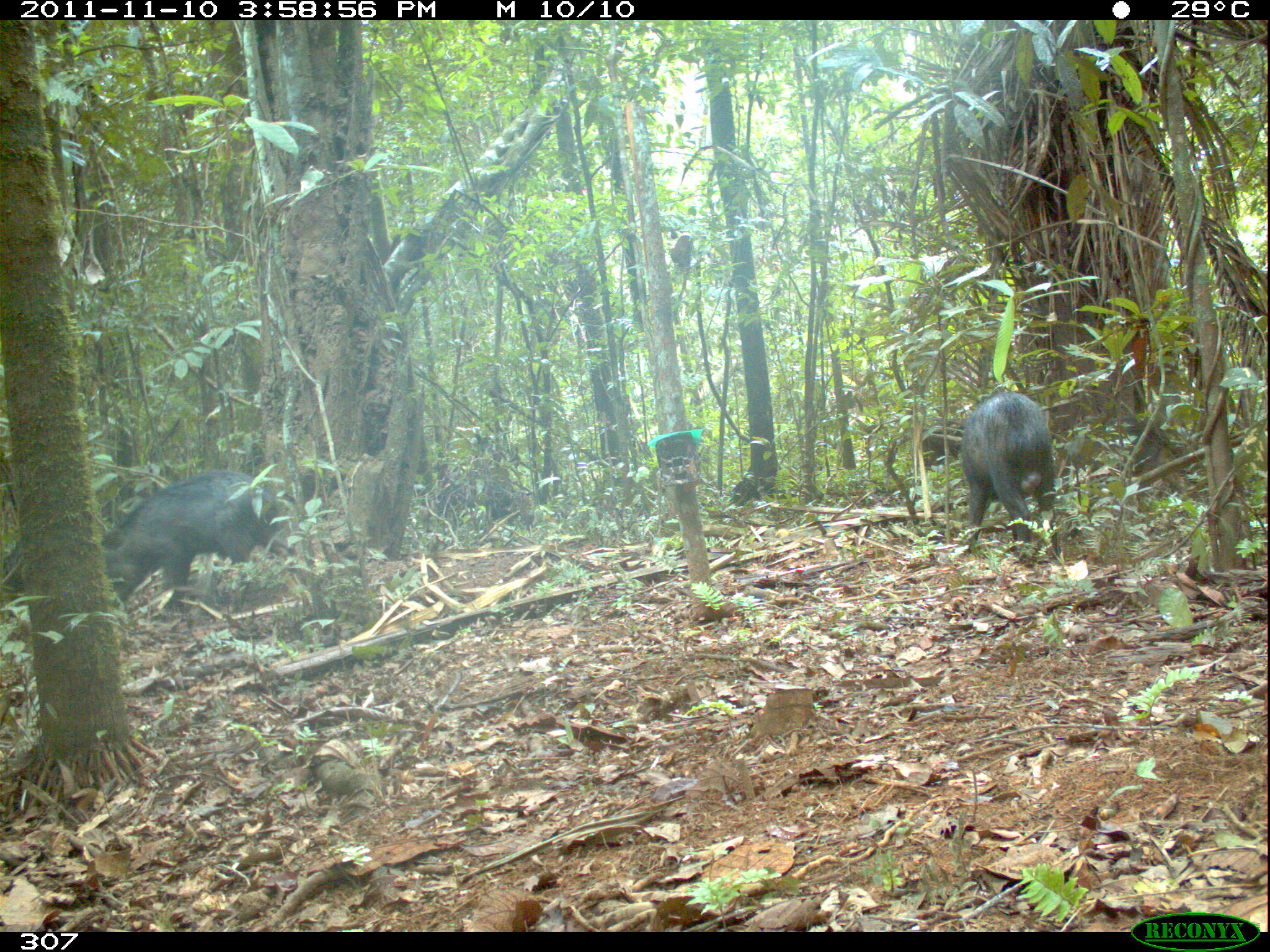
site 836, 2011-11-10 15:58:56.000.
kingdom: Animalia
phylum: Chordata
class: Mammalia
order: Artiodactyla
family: Tayassuidae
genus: Tayassu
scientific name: Tayassu pecari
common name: white-lipped peccary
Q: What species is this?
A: Tayassu pecari (white-lipped peccary).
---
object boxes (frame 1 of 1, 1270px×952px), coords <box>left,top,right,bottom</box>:
tayassu pecari: <box>98,468,307,617</box>; <box>959,392,1061,562</box>; <box>433,475,525,529</box>; <box>915,422,962,472</box>